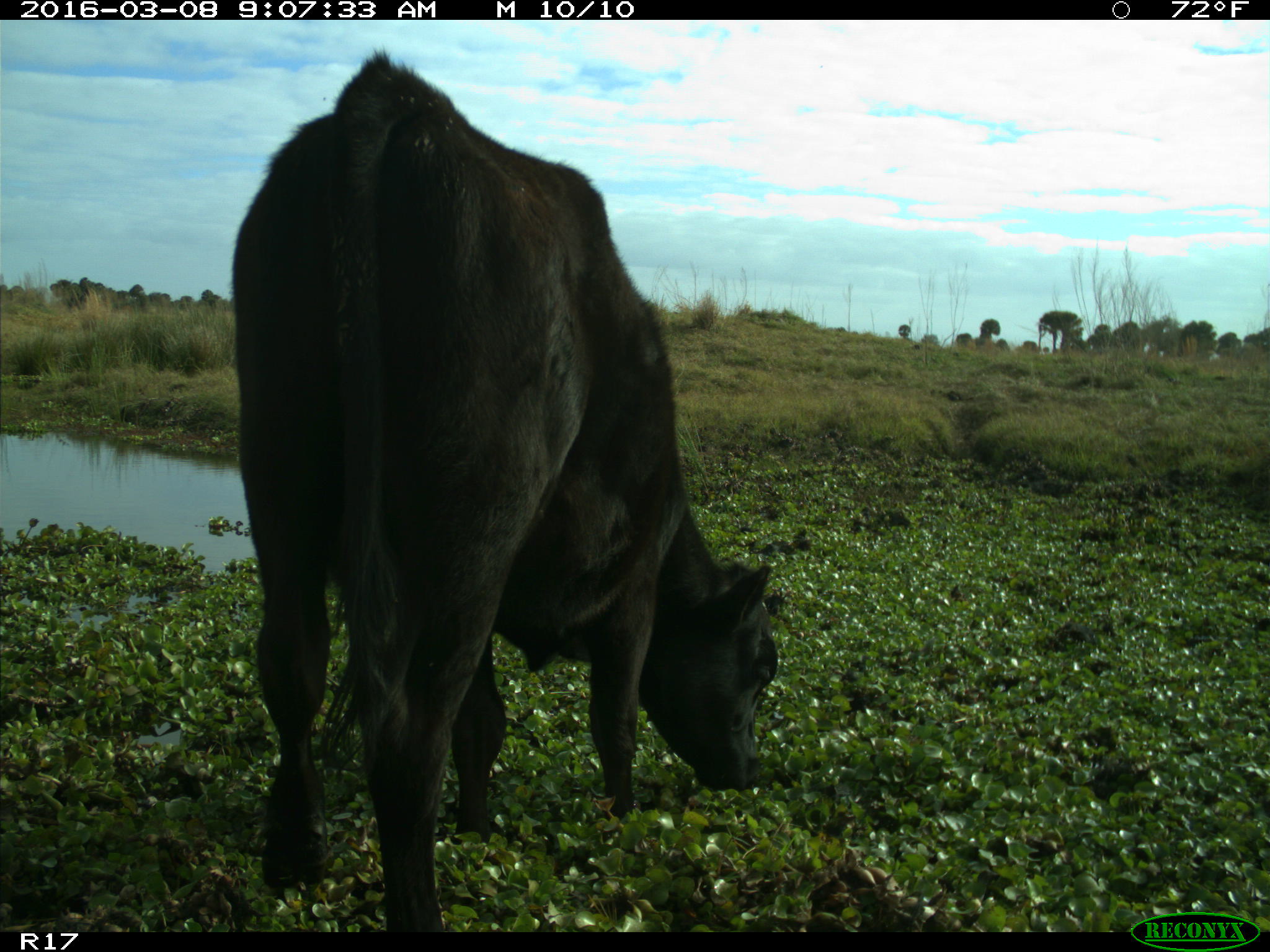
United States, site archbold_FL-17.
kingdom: Animalia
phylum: Chordata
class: Mammalia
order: Artiodactyla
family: Bovidae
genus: Bos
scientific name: Bos taurus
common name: domestic cow